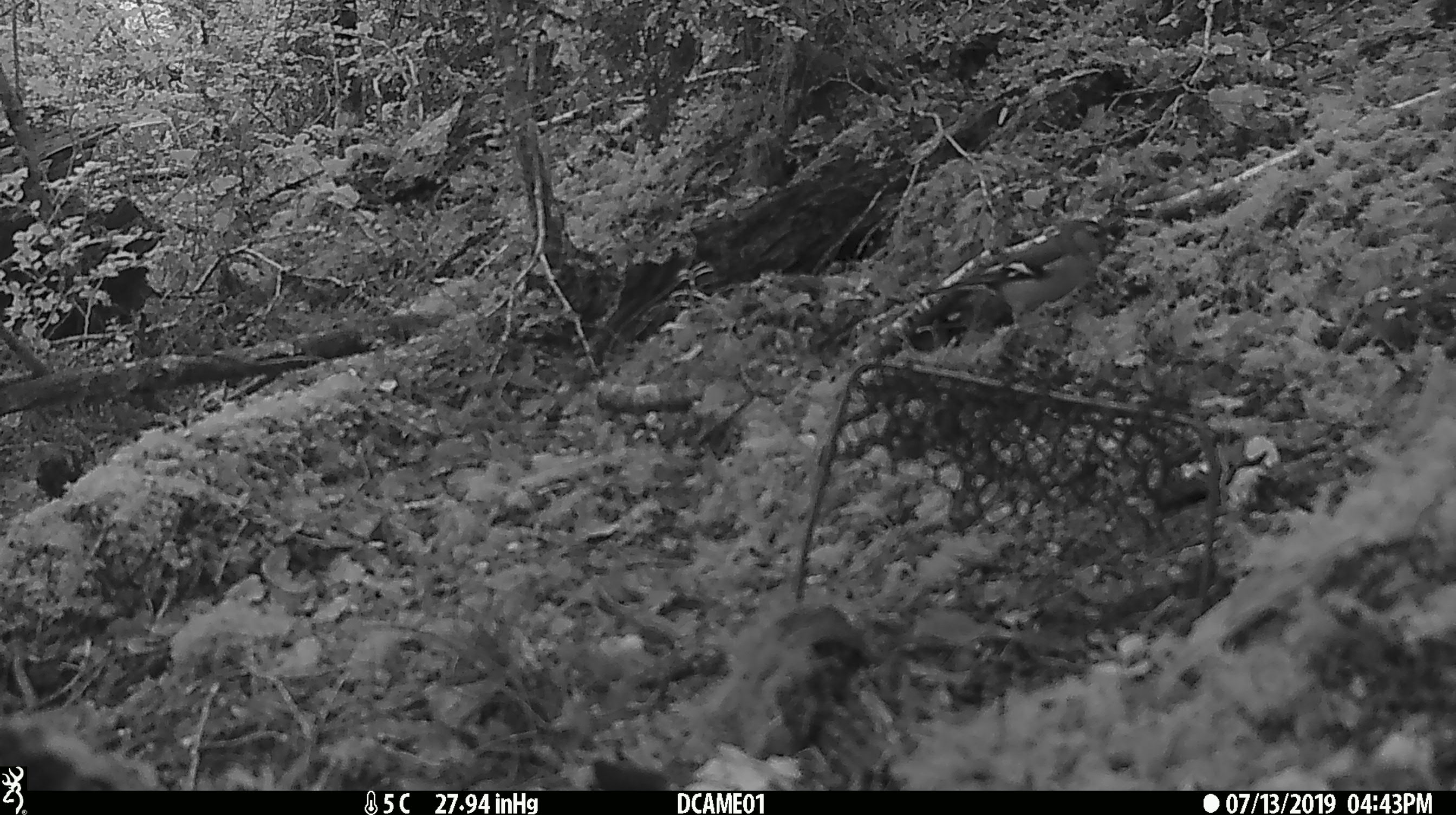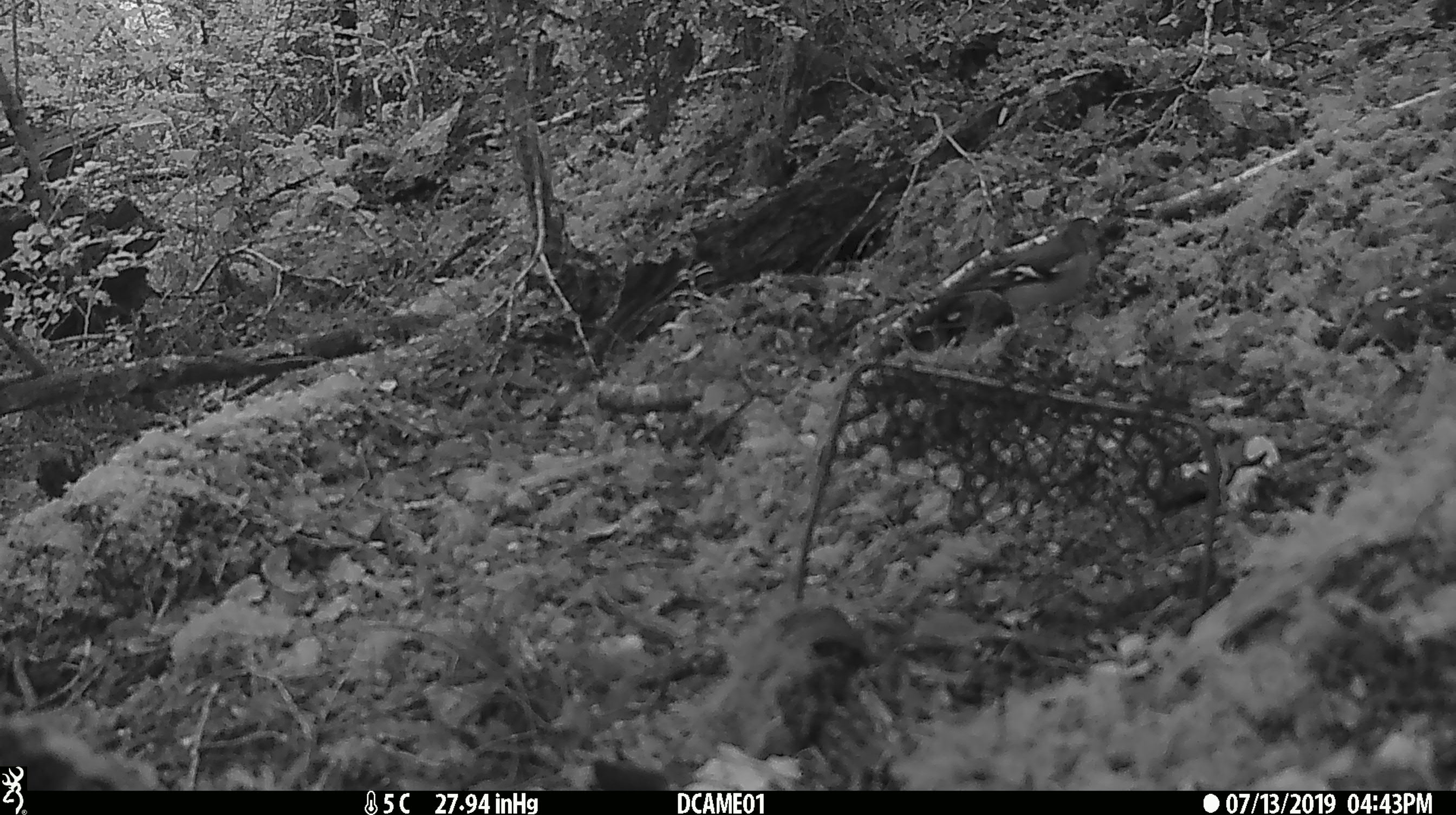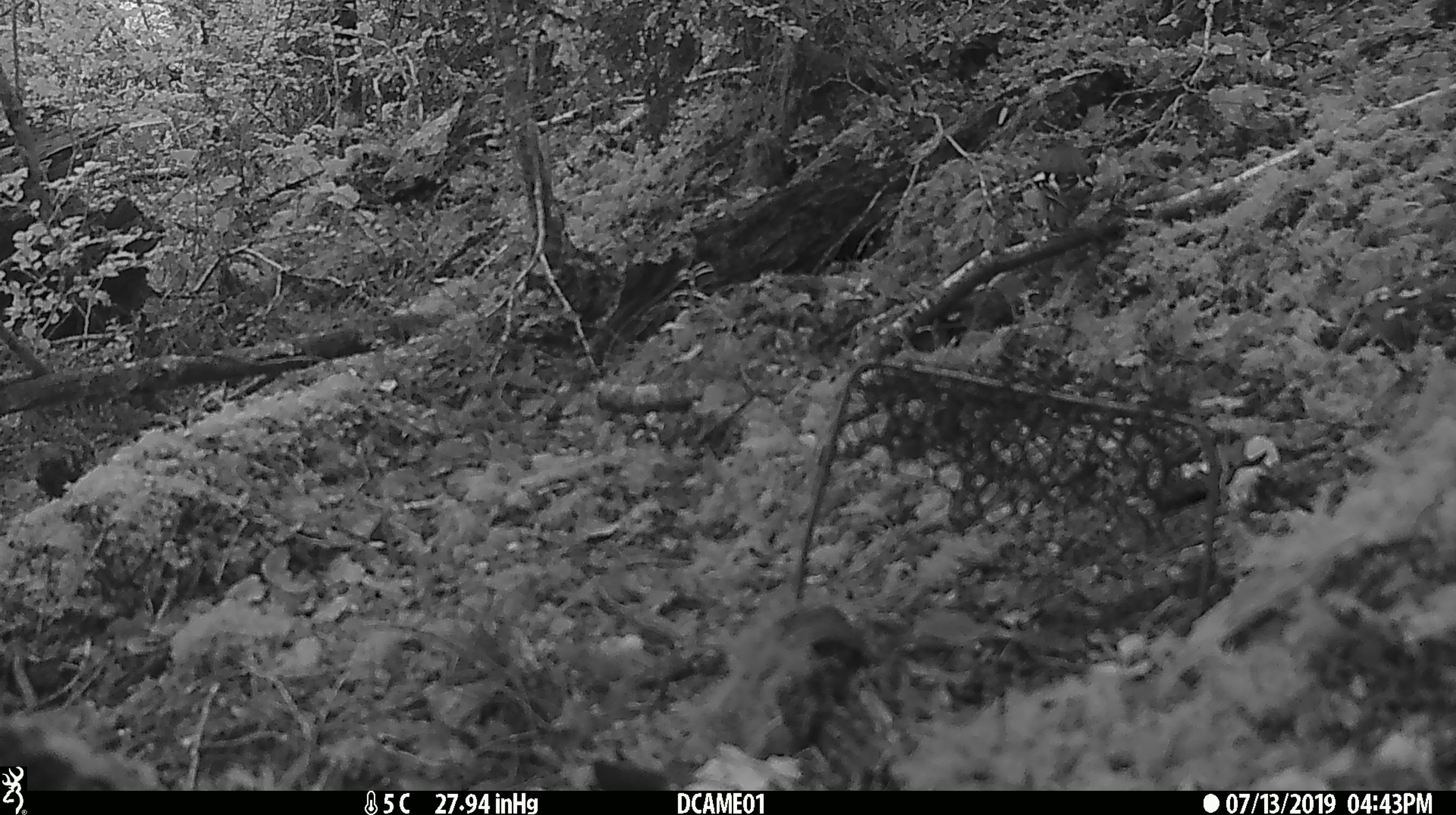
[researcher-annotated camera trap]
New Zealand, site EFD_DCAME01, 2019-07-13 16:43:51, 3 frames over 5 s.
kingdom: Animalia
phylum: Chordata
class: Aves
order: Passeriformes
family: Fringillidae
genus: Fringilla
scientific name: Fringilla coelebs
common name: common chaffinch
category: chaffinch